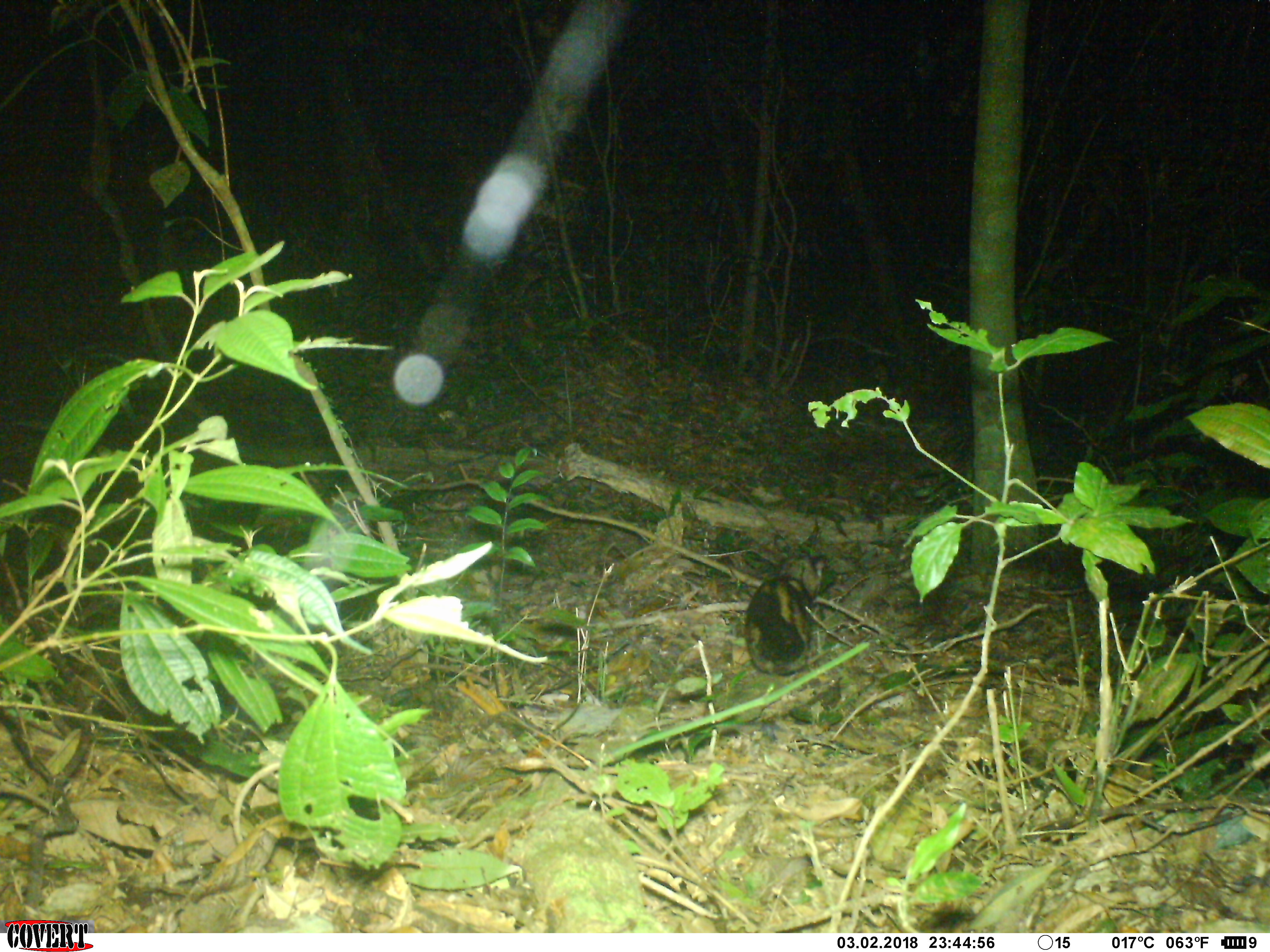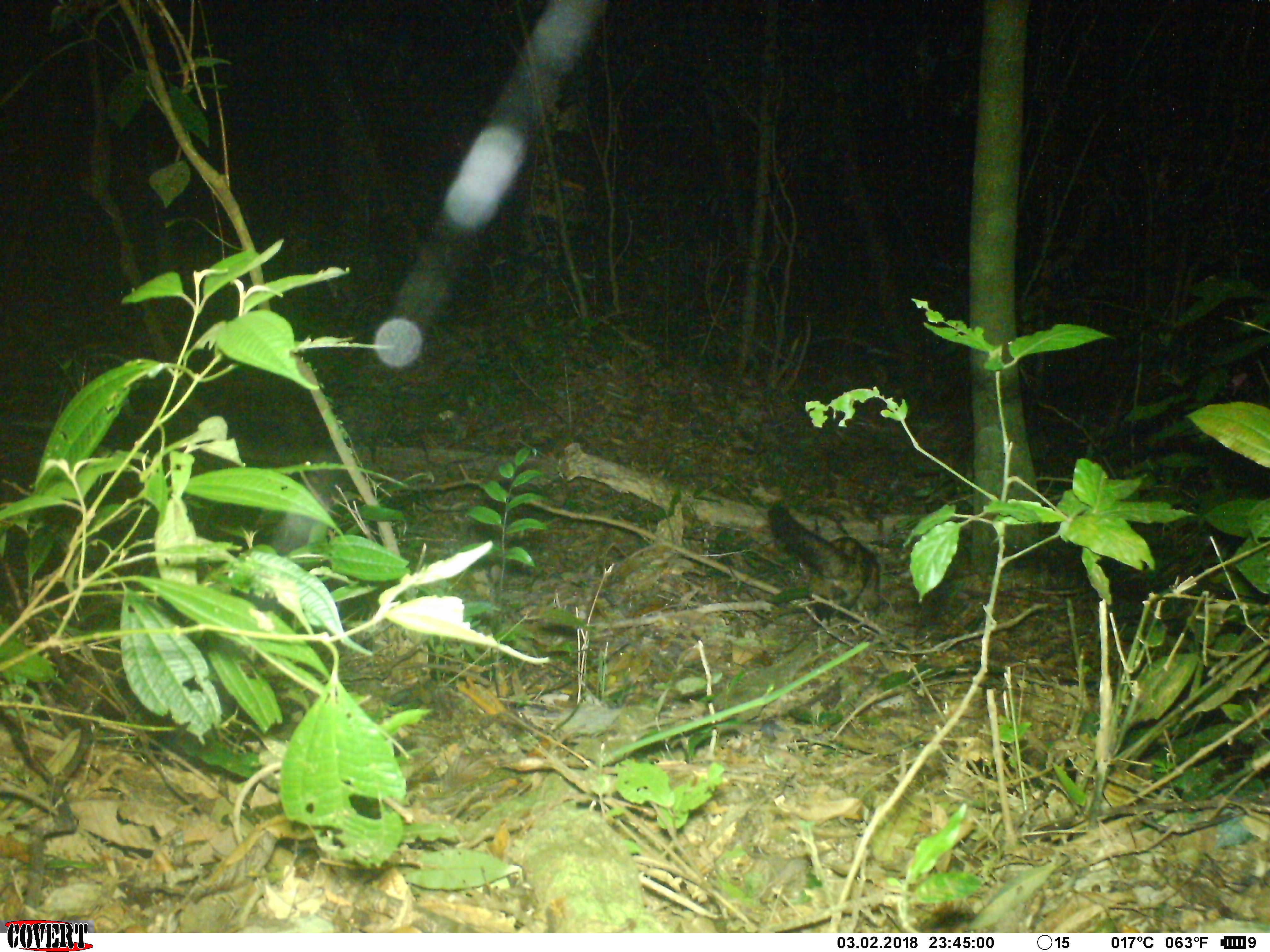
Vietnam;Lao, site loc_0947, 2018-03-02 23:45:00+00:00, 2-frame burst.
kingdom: Animalia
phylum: Chordata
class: Mammalia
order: Carnivora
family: Viverridae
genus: Paradoxurus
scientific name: Paradoxurus hermaphroditus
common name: common palm civet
Common palm civet (Paradoxurus hermaphroditus). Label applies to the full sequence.